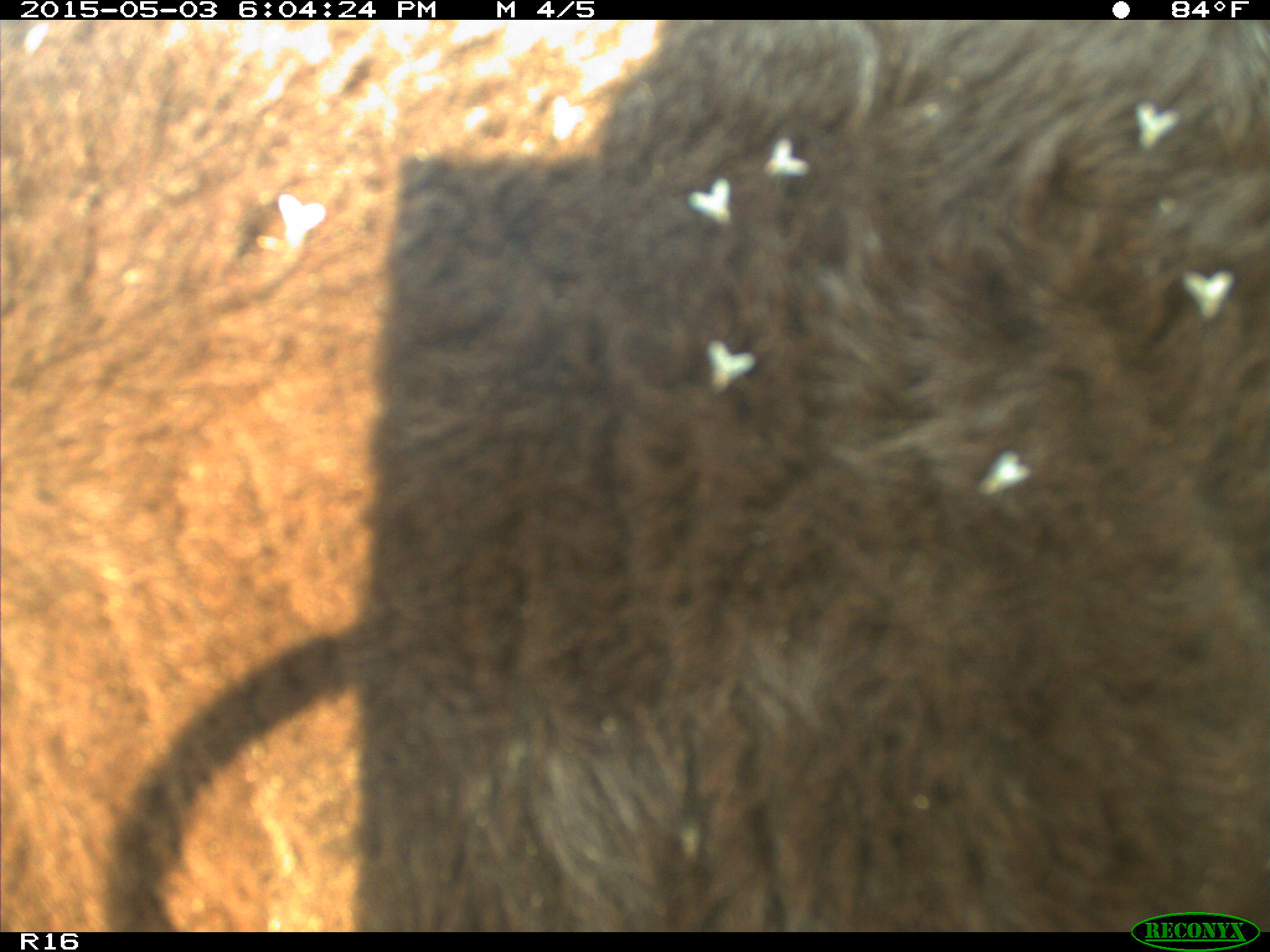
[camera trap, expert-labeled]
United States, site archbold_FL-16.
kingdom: Animalia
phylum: Chordata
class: Mammalia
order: Artiodactyla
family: Bovidae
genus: Bos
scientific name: Bos taurus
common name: domestic cow